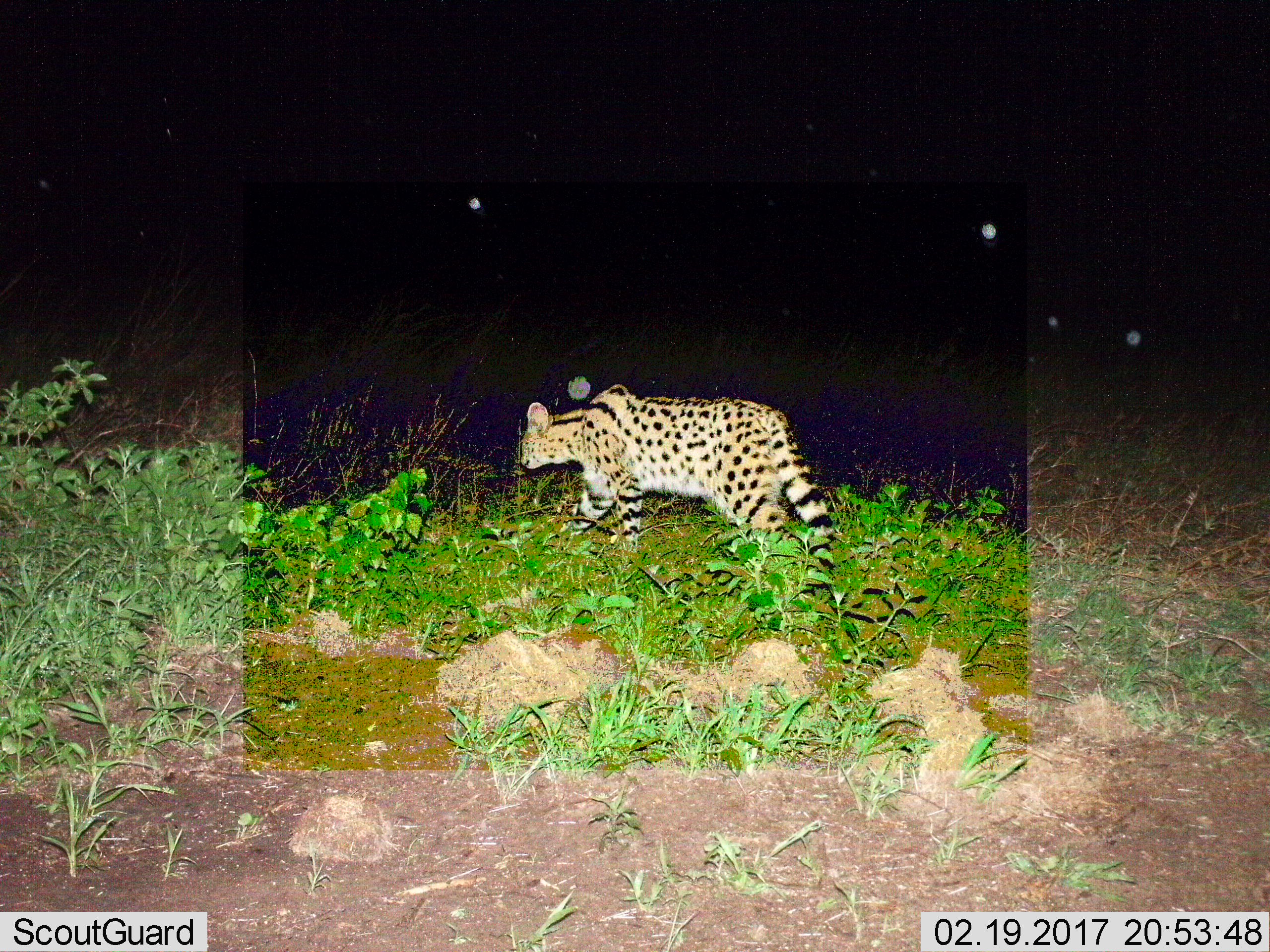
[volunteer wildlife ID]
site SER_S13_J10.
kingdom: Animalia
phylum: Chordata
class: Mammalia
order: Carnivora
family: Felidae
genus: Leptailurus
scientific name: Leptailurus serval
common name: serval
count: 1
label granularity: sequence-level